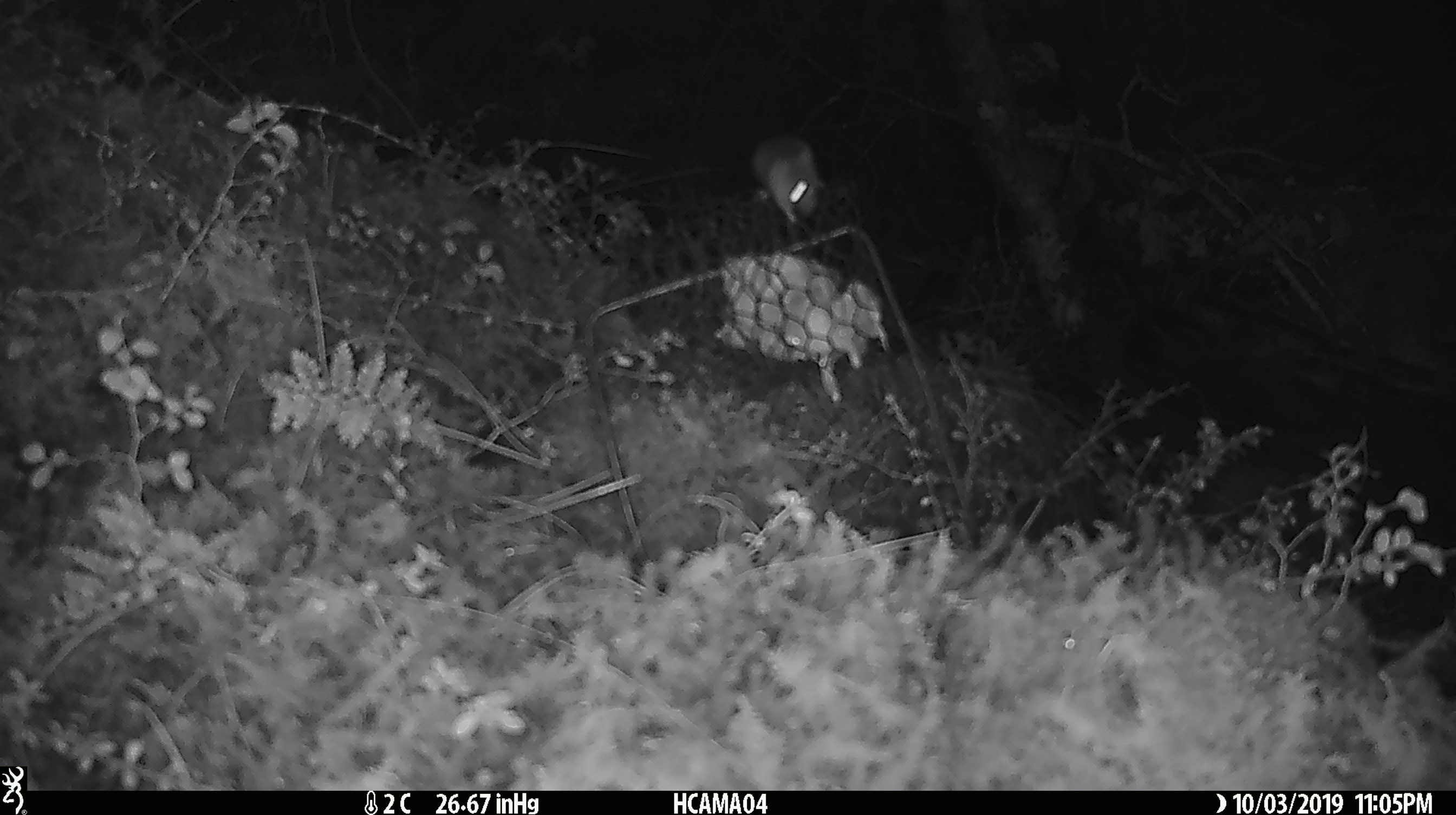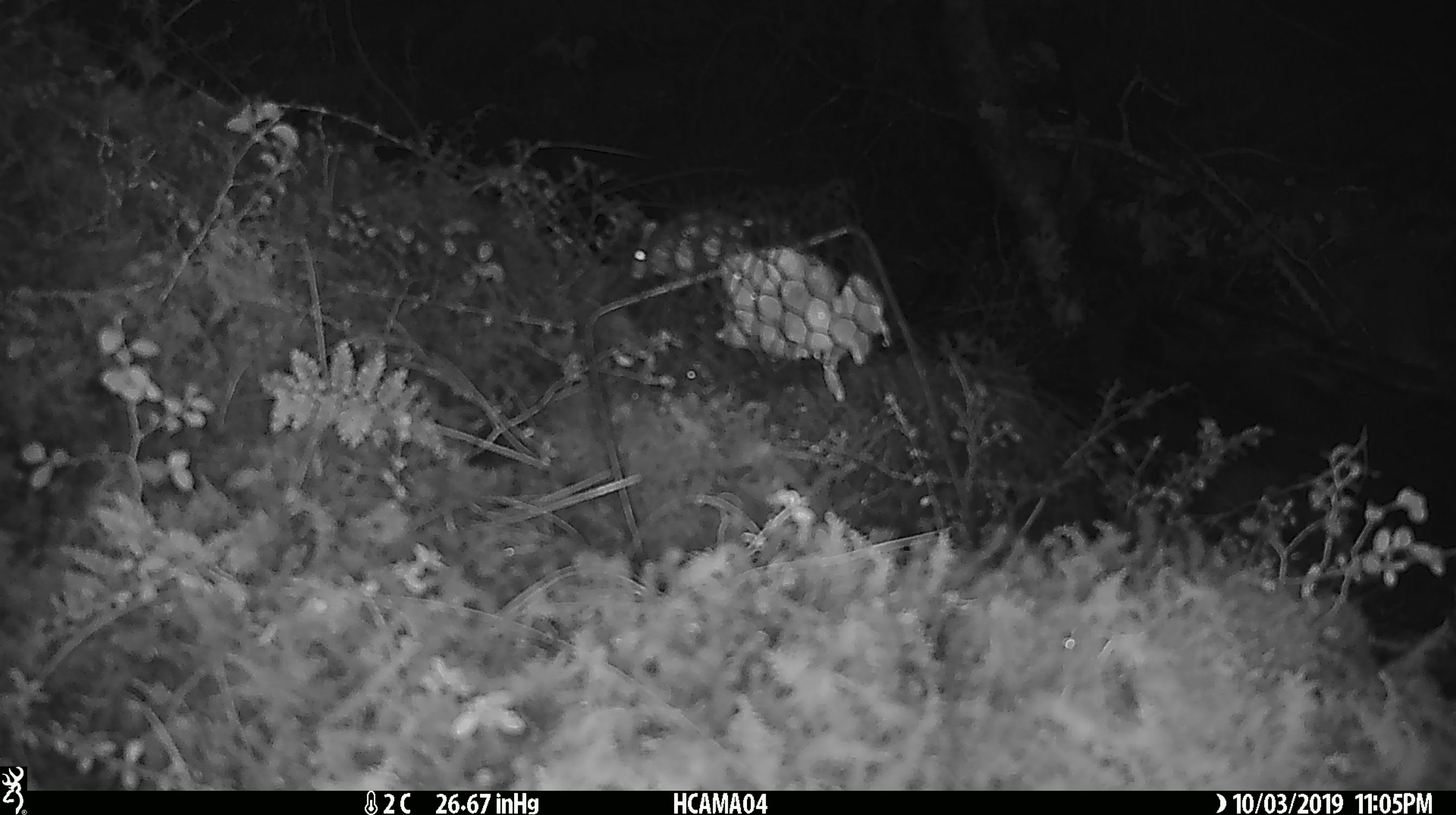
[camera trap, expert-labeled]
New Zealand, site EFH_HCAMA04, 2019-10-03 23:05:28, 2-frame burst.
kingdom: Animalia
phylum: Chordata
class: Mammalia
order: Rodentia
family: Muridae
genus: Mus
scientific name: Mus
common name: mouse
Mouse (Mus).